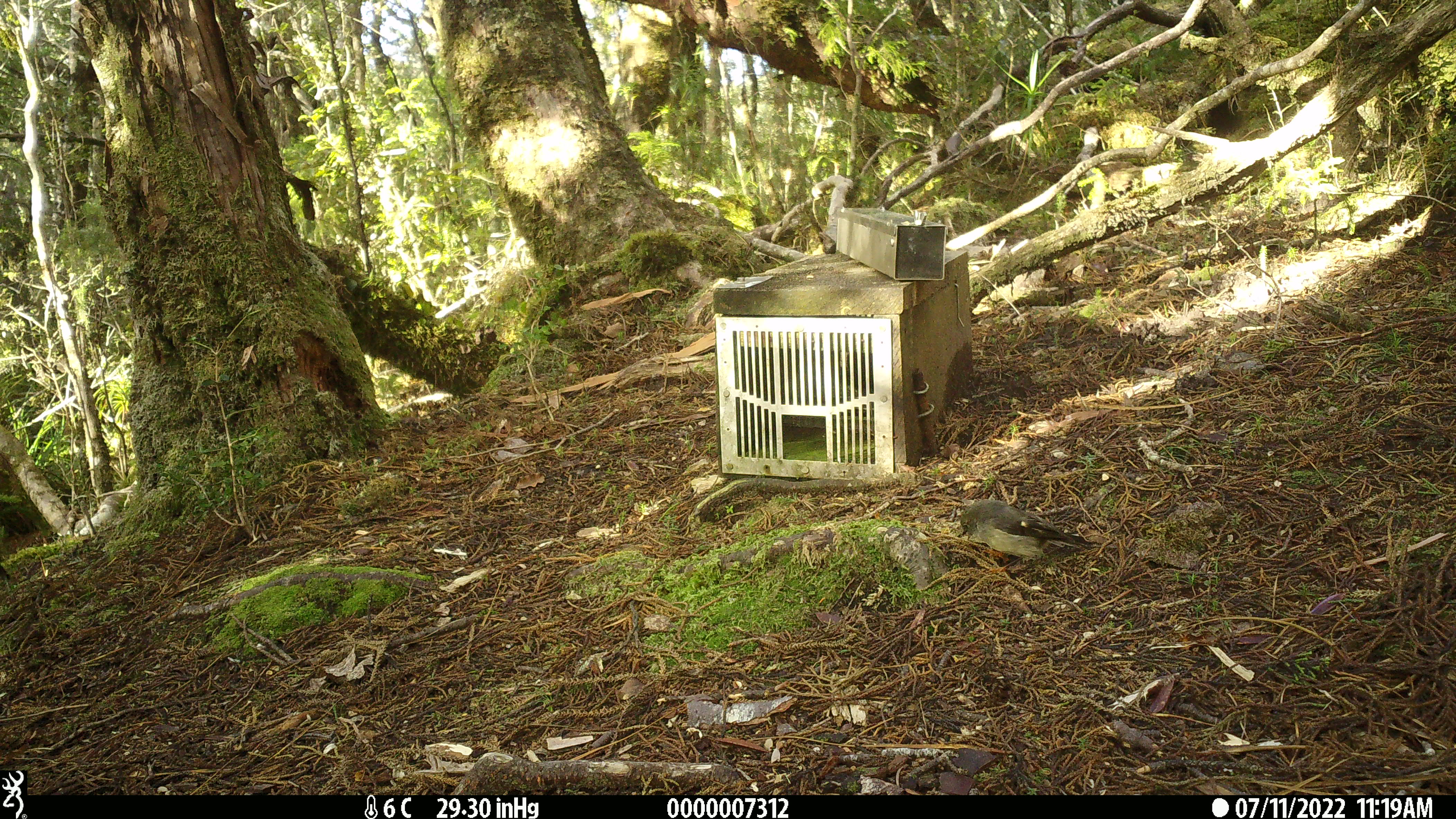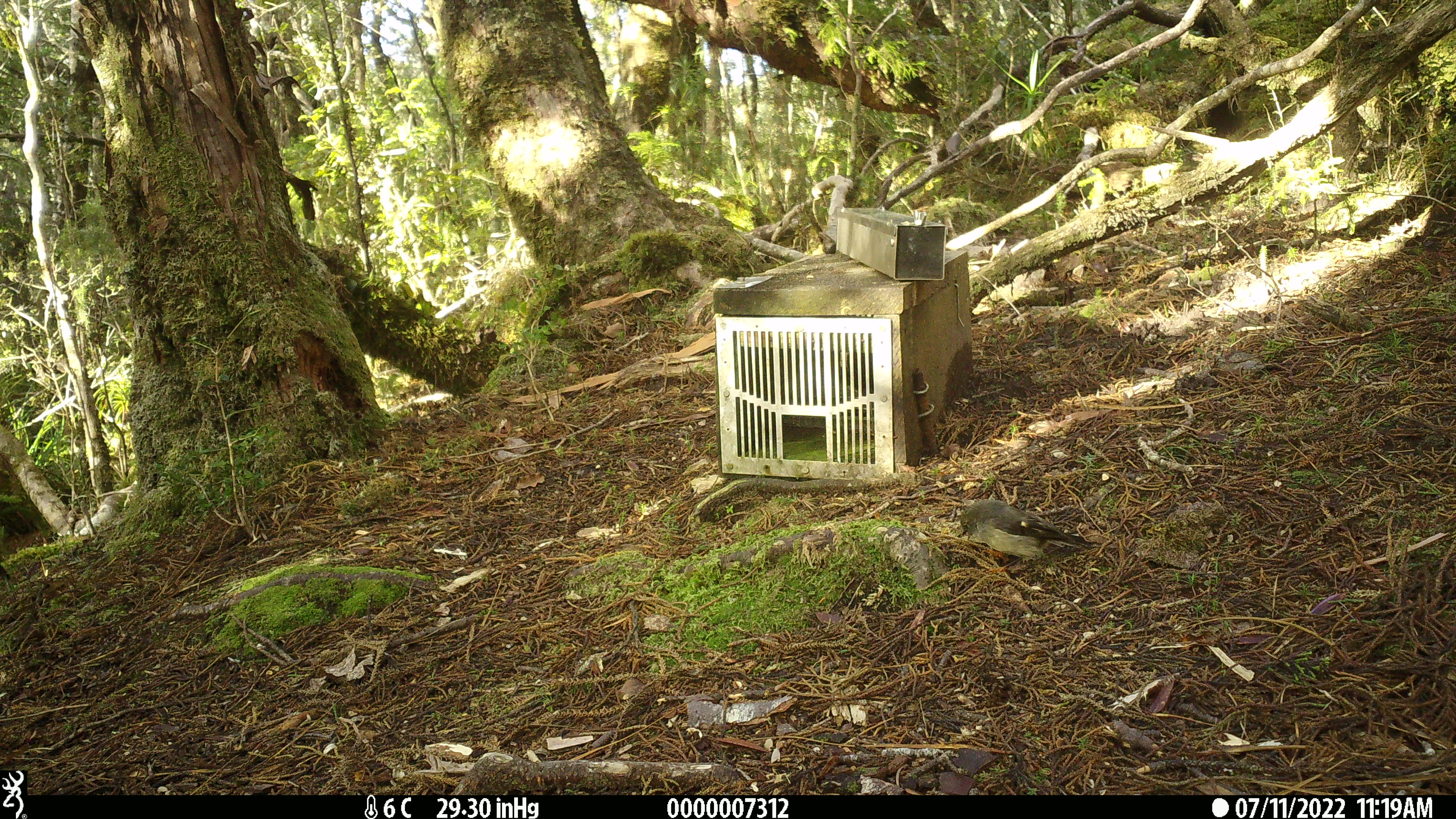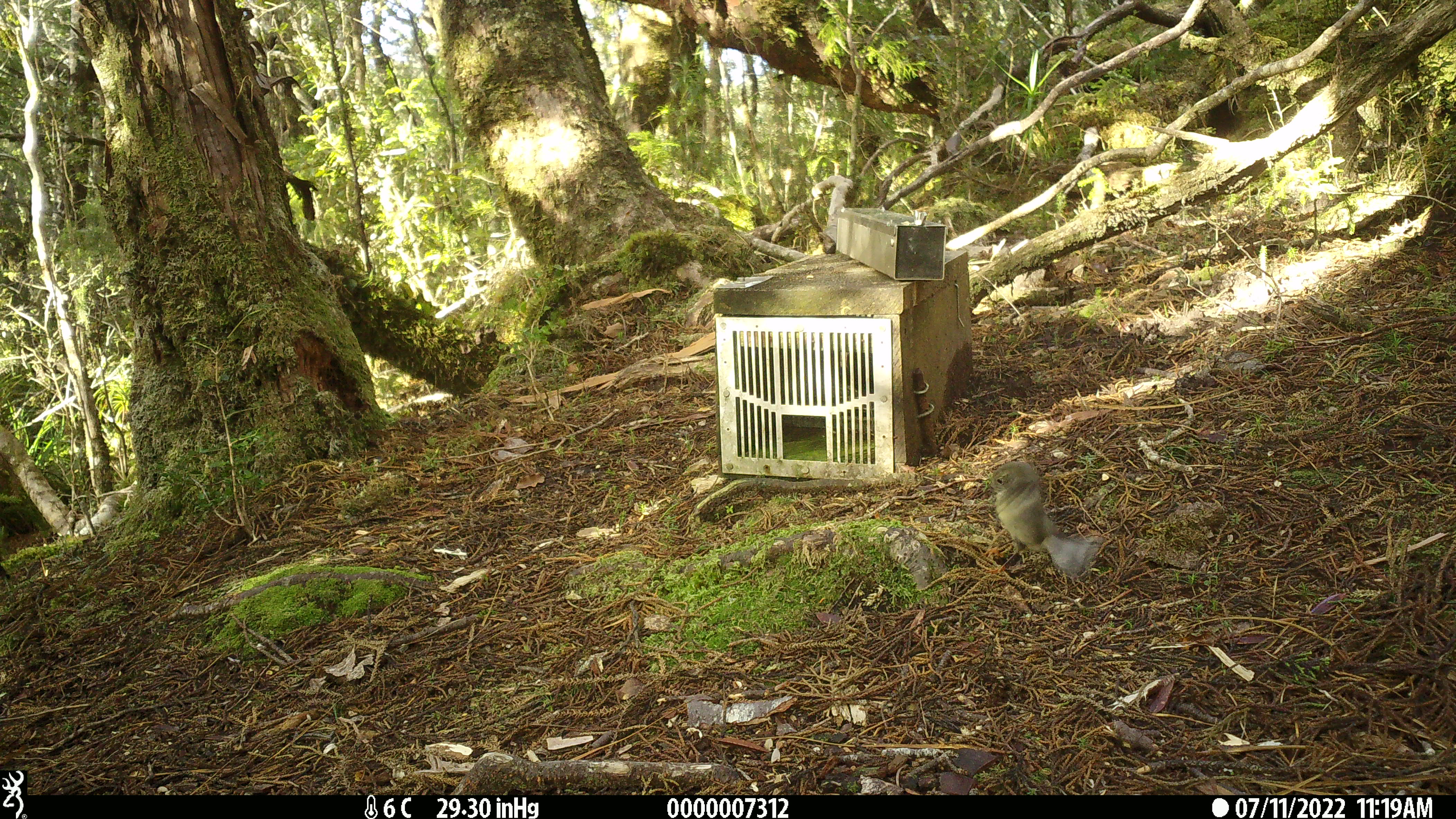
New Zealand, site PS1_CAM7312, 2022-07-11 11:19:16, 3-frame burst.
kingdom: Animalia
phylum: Chordata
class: Aves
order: Passeriformes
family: Petroicidae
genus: Petroica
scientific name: Petroica macrocephala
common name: tomtit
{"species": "tomtit (Petroica macrocephala)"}